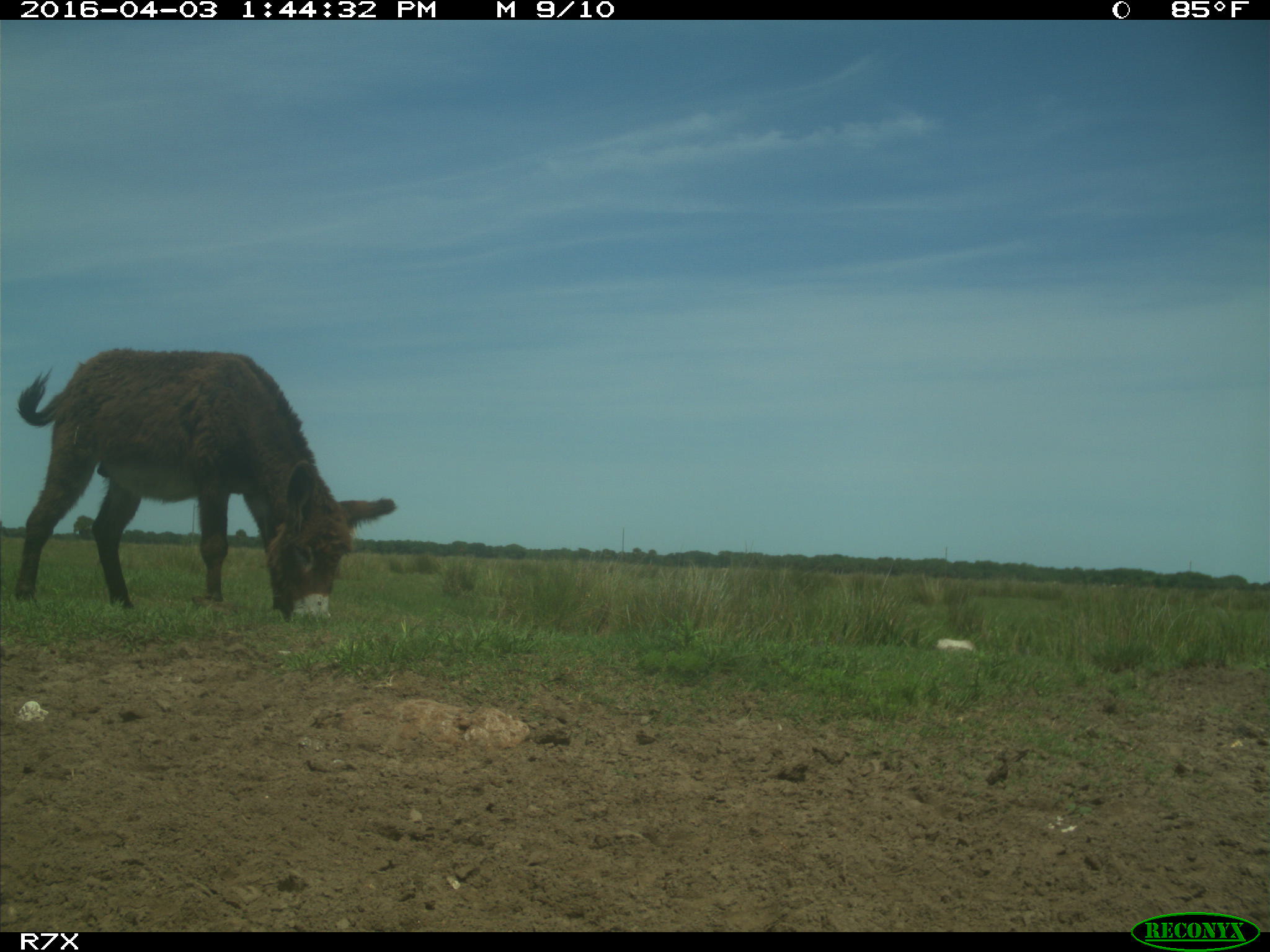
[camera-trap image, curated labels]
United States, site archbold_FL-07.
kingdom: Animalia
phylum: Chordata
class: Mammalia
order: Perissodactyla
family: Equidae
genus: Equus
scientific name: Equus africanus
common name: african wild ass